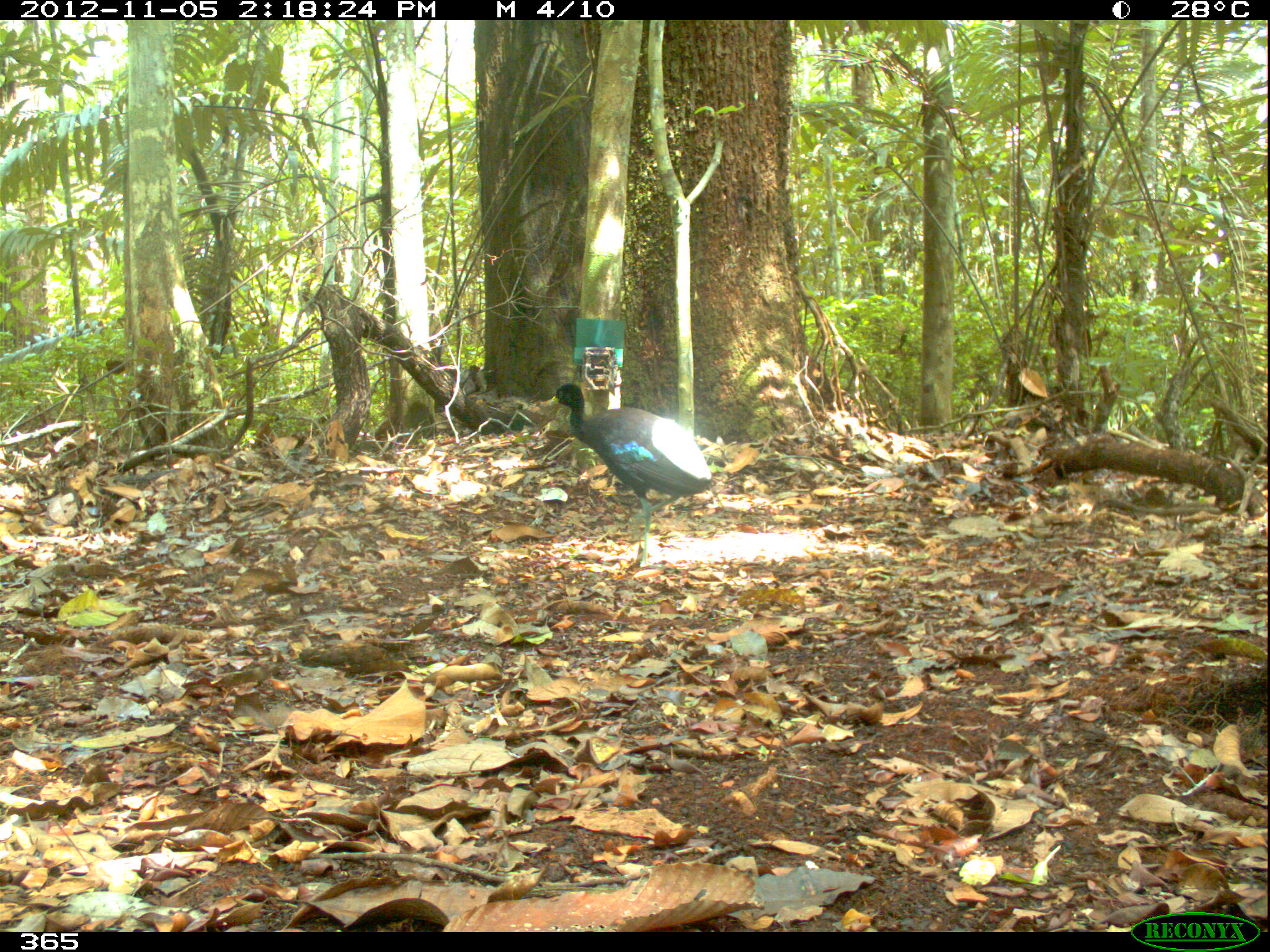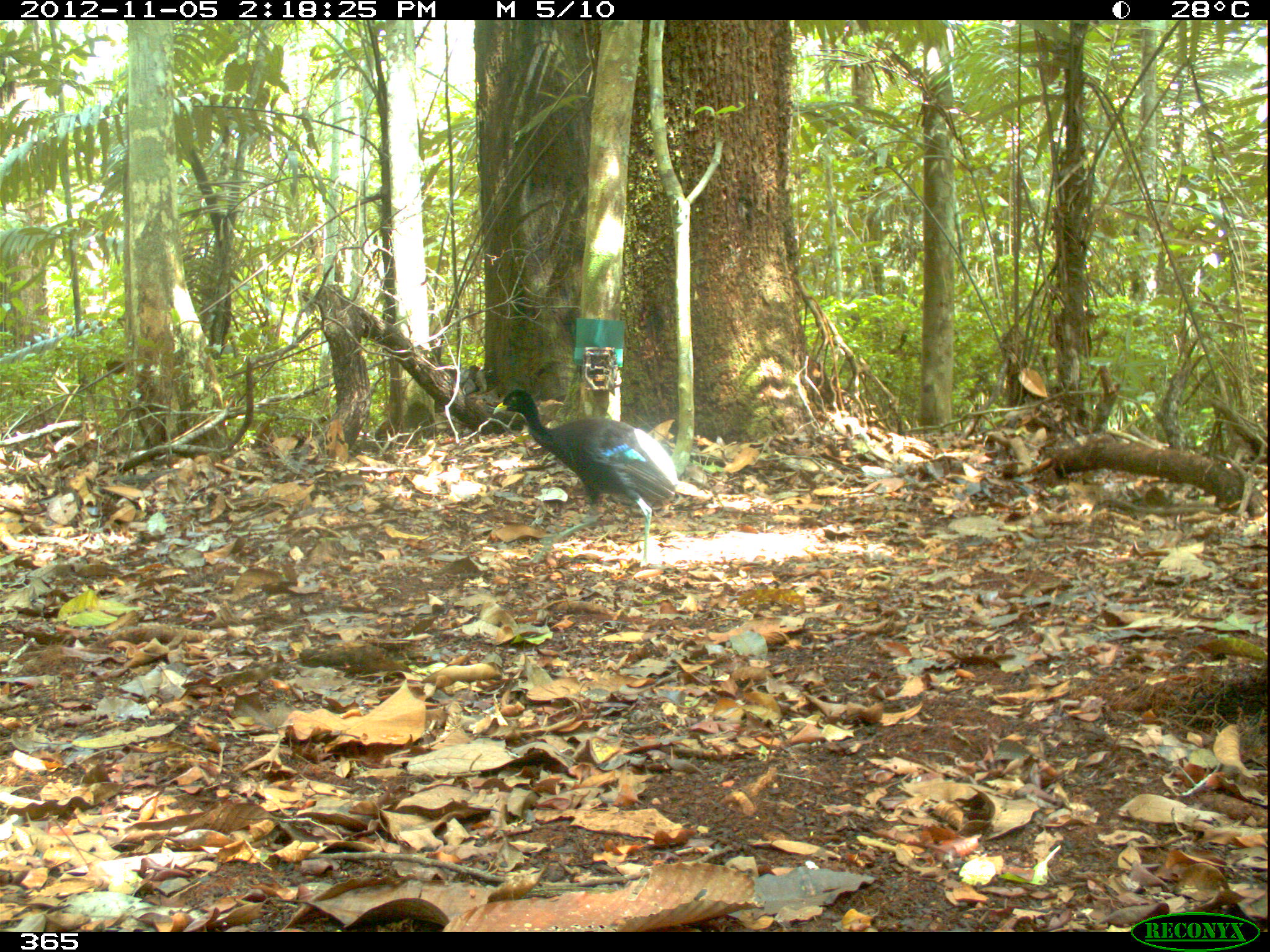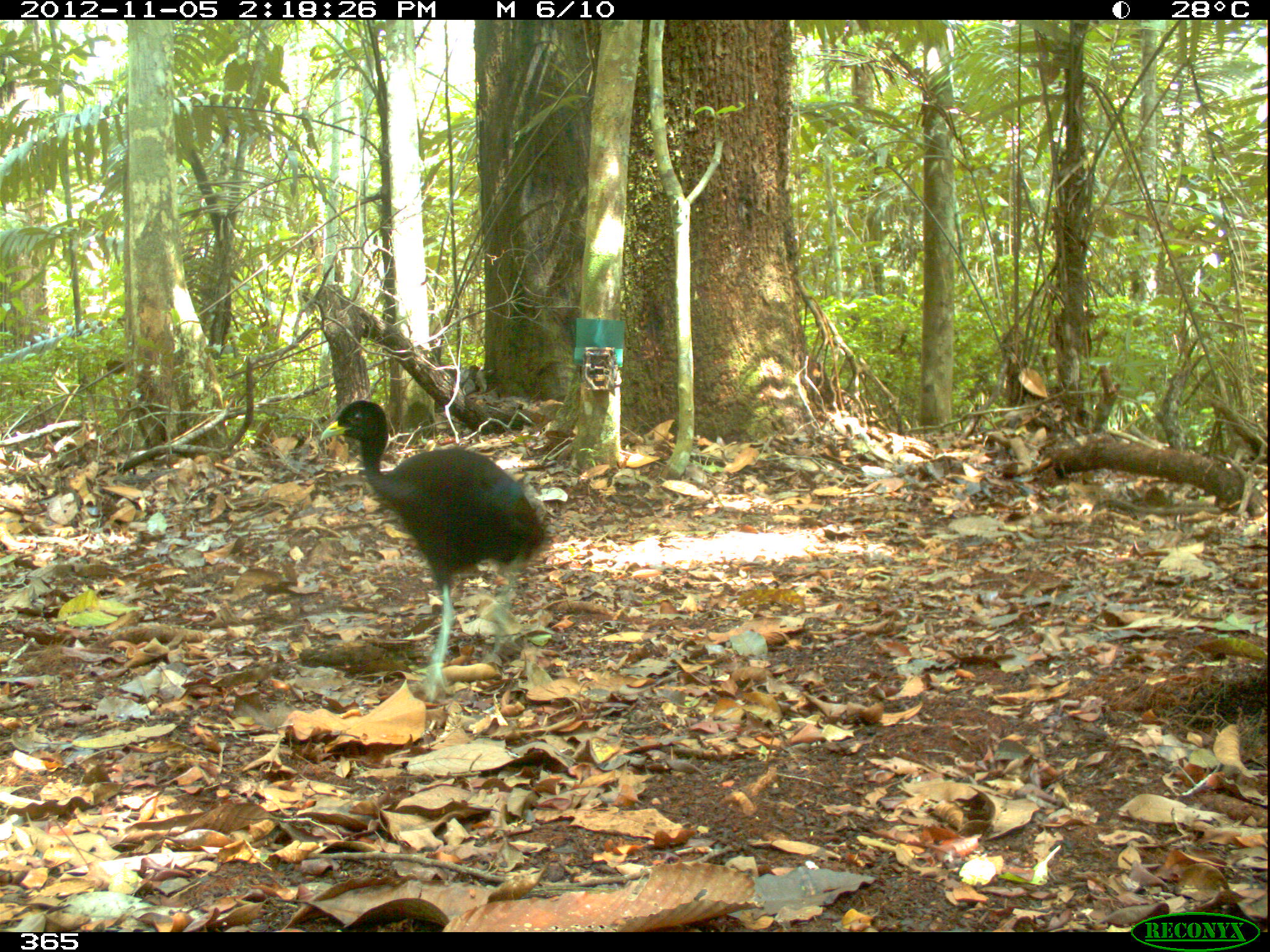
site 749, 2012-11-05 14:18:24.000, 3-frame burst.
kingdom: Animalia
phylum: Chordata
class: Aves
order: Gruiformes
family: Psophiidae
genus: Psophia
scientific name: Psophia leucoptera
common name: pale-winged trumpeter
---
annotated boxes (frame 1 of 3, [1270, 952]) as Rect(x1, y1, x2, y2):
psophia leucoptera: Rect(539, 382, 712, 566)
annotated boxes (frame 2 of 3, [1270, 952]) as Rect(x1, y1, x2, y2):
psophia leucoptera: Rect(492, 387, 676, 565)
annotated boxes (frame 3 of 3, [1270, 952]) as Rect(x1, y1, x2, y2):
psophia leucoptera: Rect(319, 400, 545, 702)